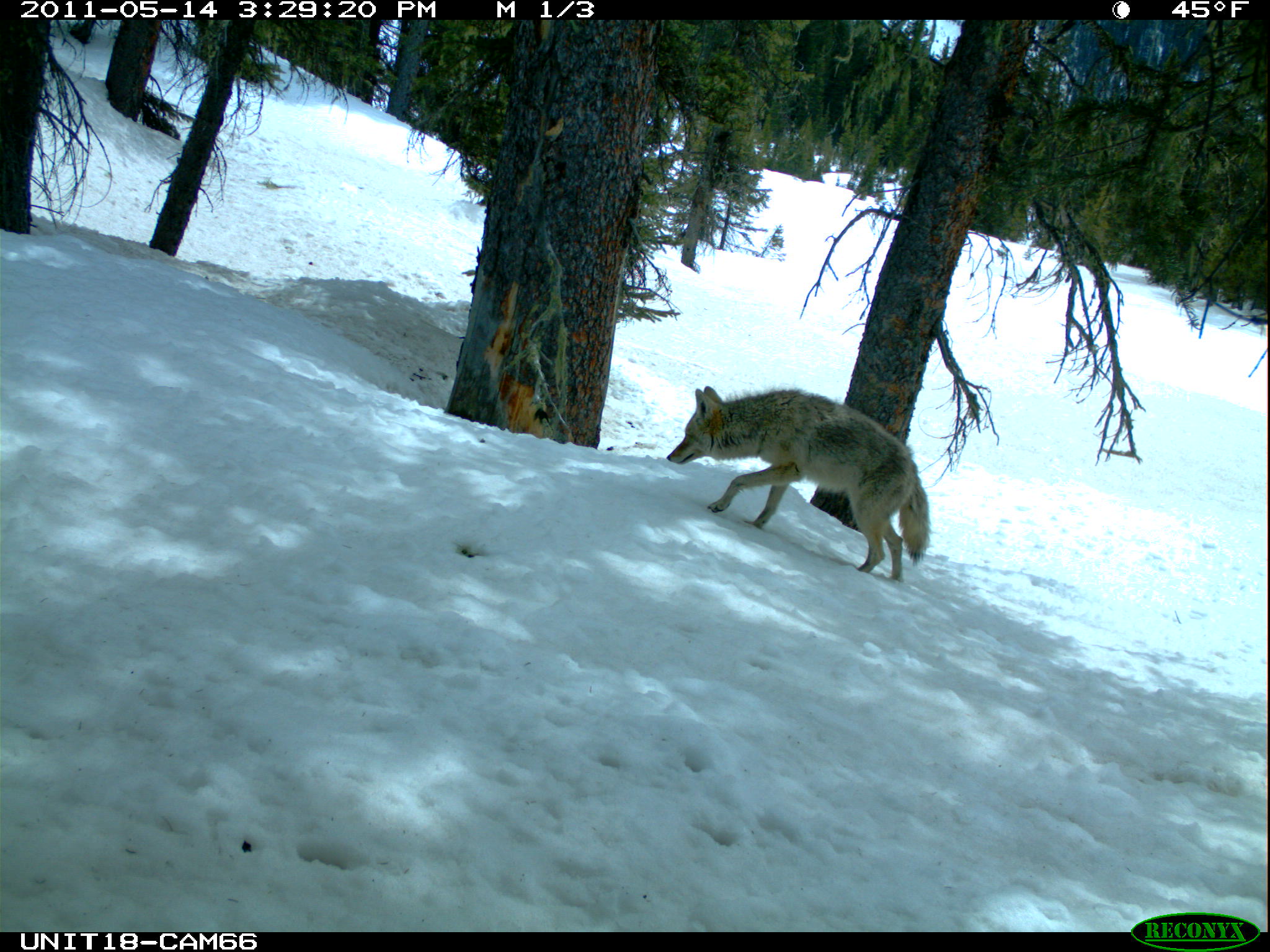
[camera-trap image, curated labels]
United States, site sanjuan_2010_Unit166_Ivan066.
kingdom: Animalia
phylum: Chordata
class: Mammalia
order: Carnivora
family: Canidae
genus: Canis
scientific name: Canis latrans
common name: coyote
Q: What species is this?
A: Canis latrans (coyote).